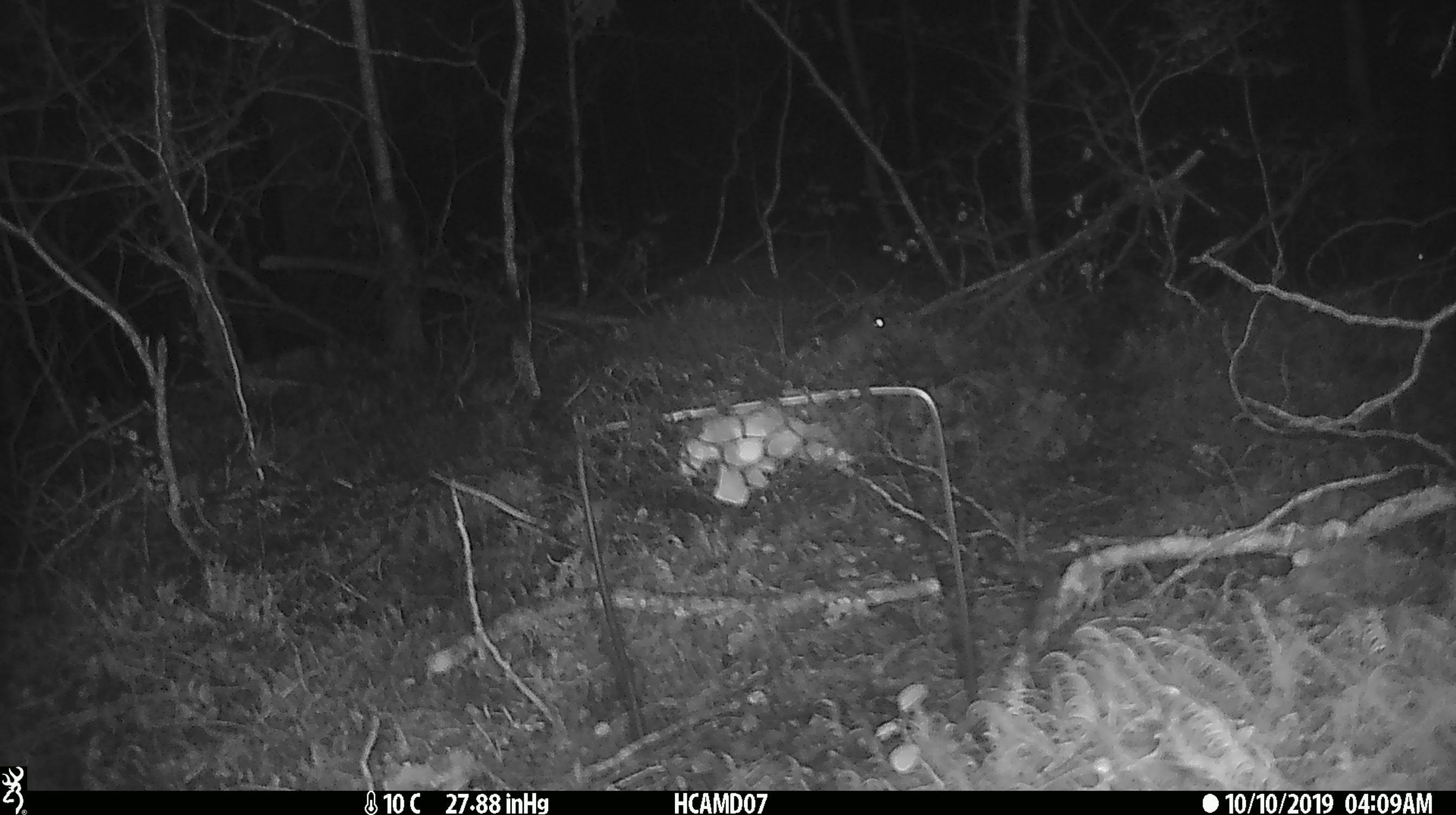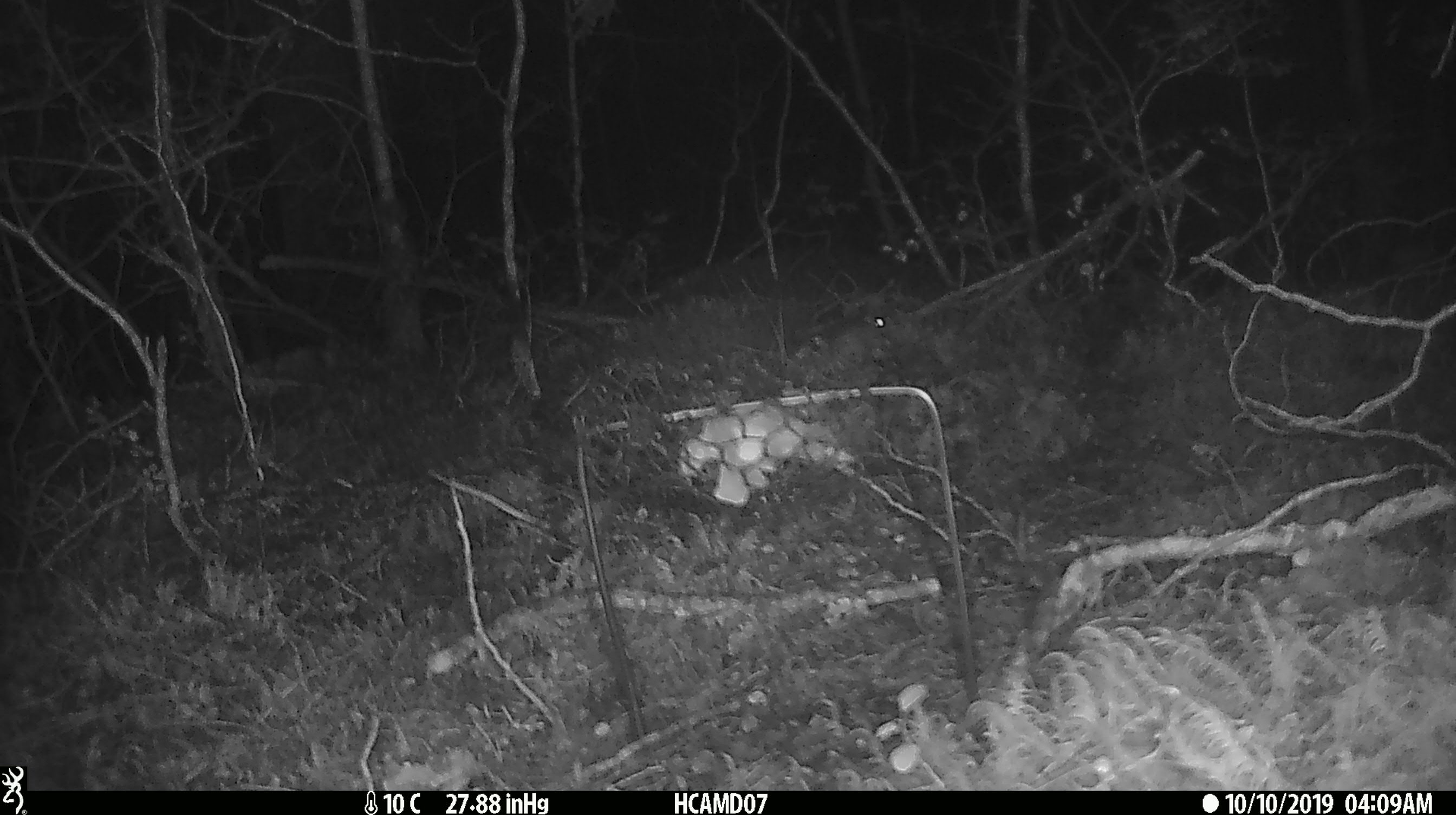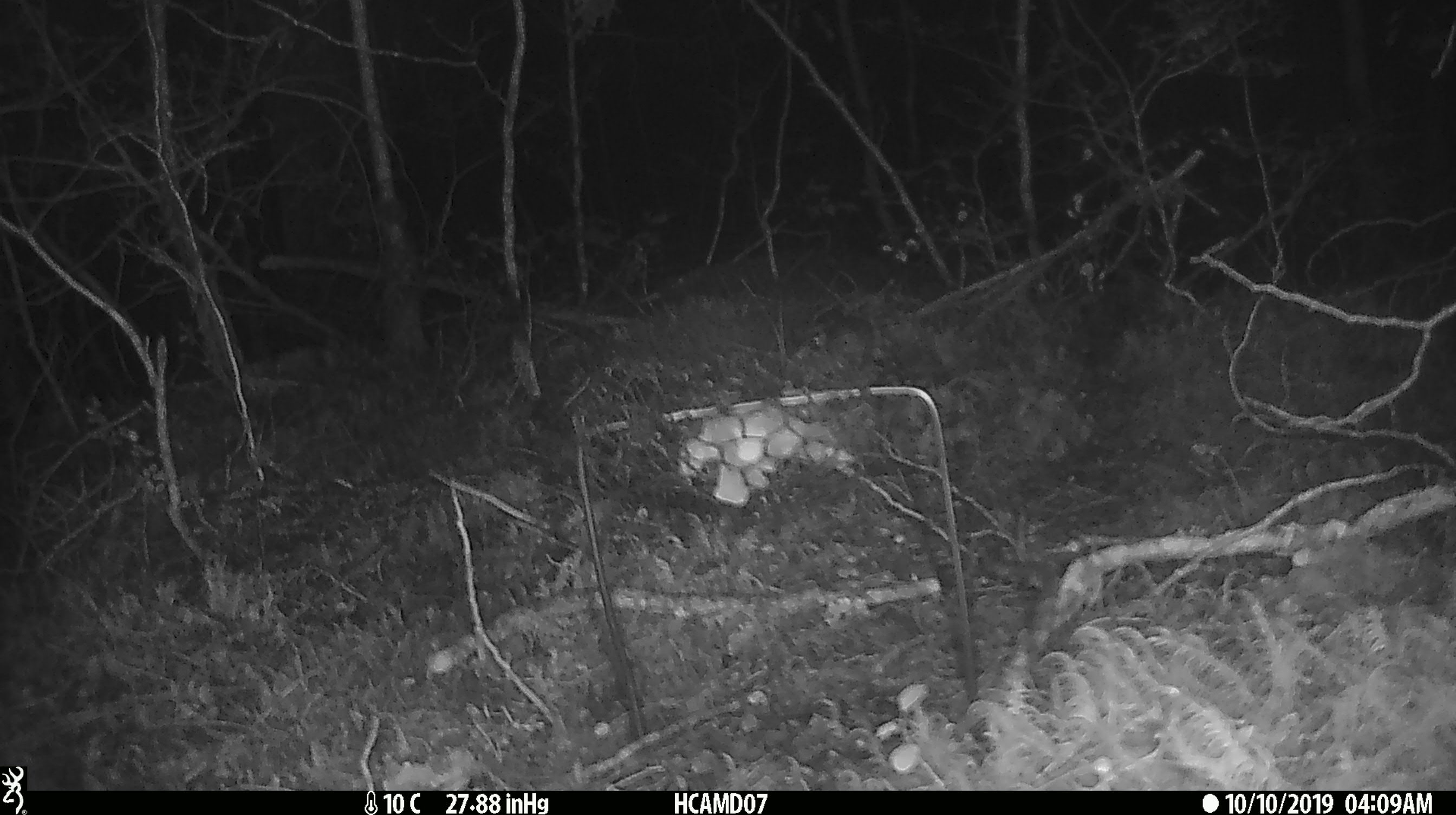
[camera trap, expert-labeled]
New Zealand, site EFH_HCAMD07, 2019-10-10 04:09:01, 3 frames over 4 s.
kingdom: Animalia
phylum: Chordata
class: Mammalia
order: Rodentia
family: Muridae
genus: Mus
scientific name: Mus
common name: mouse